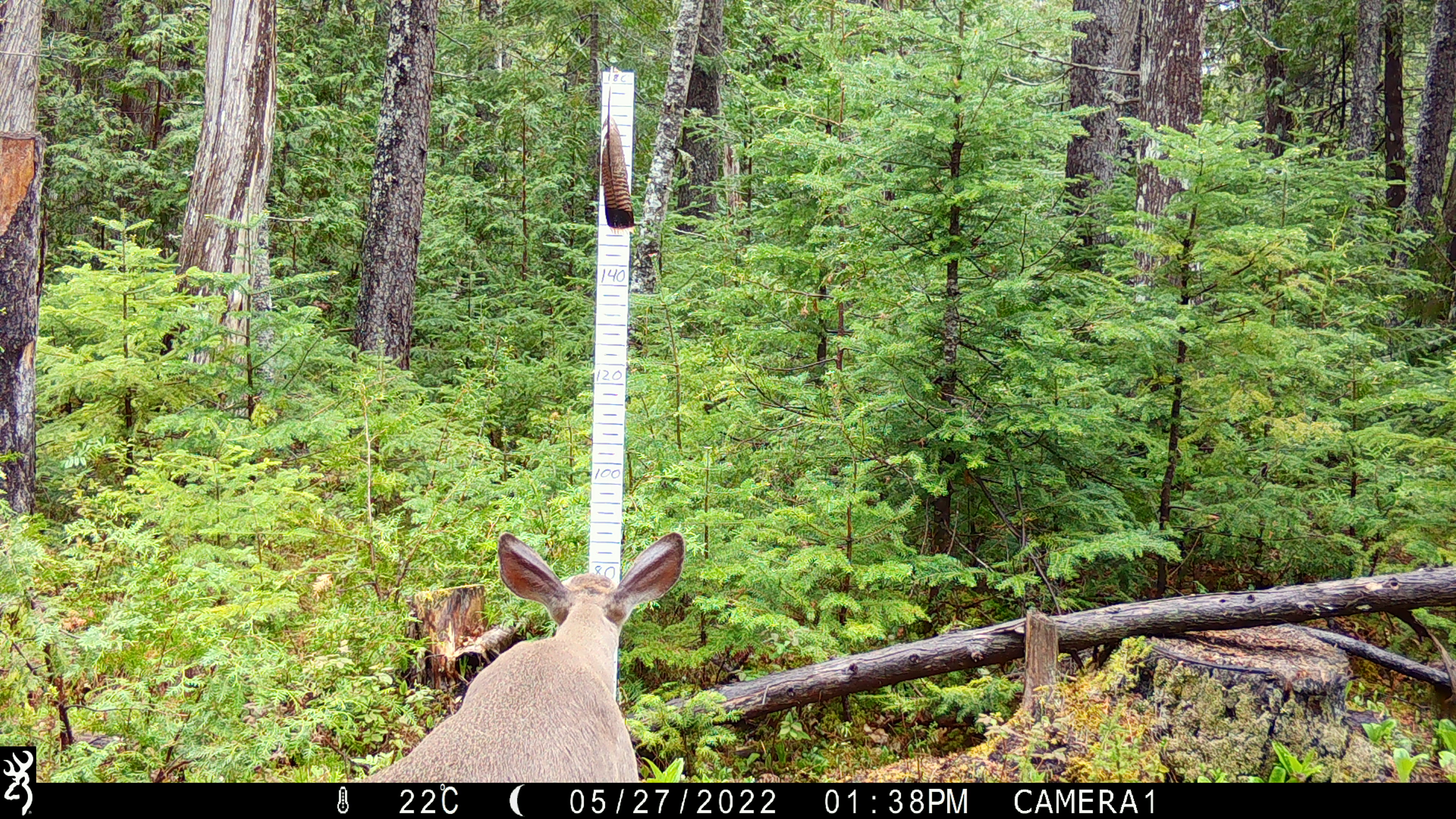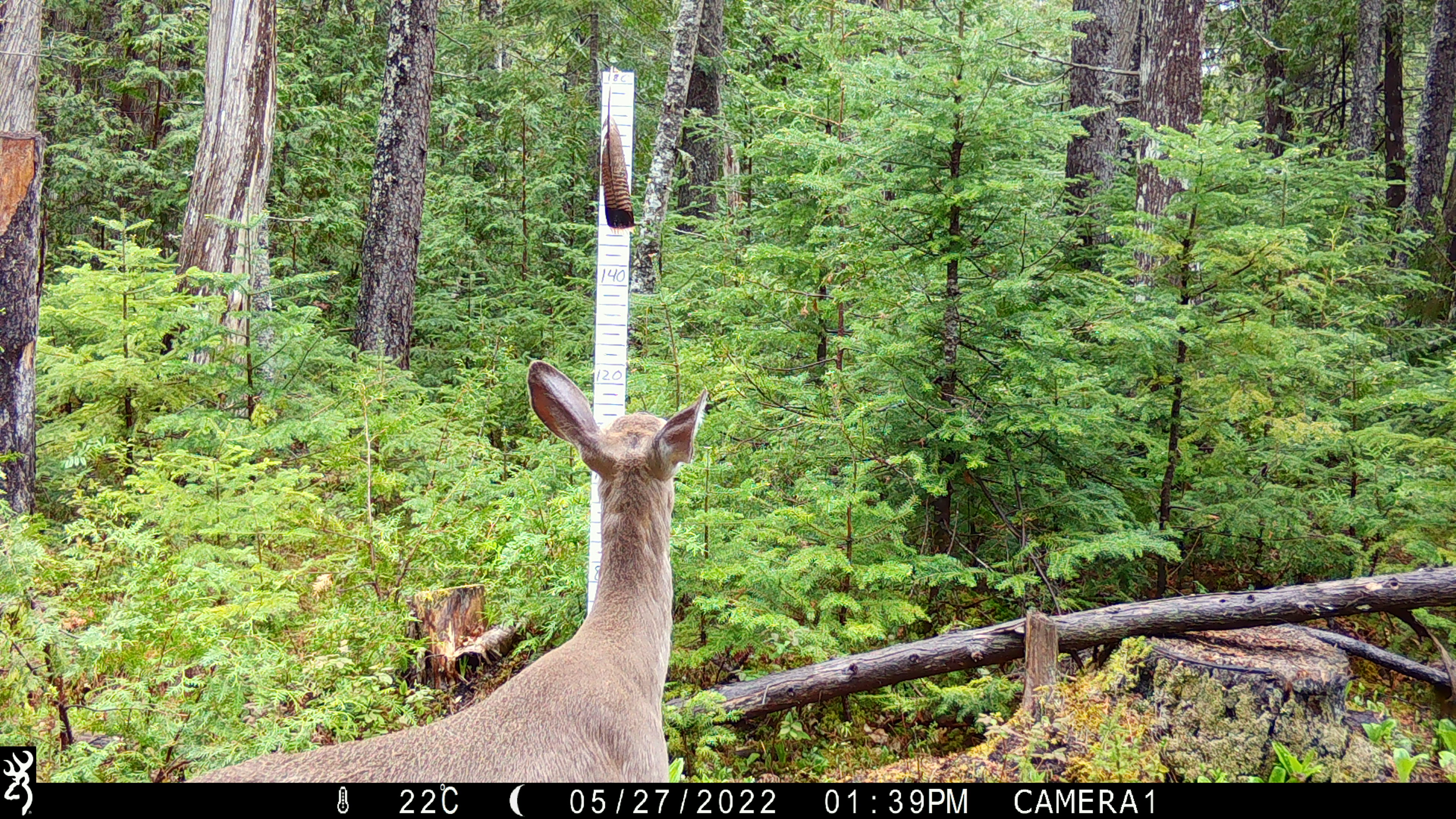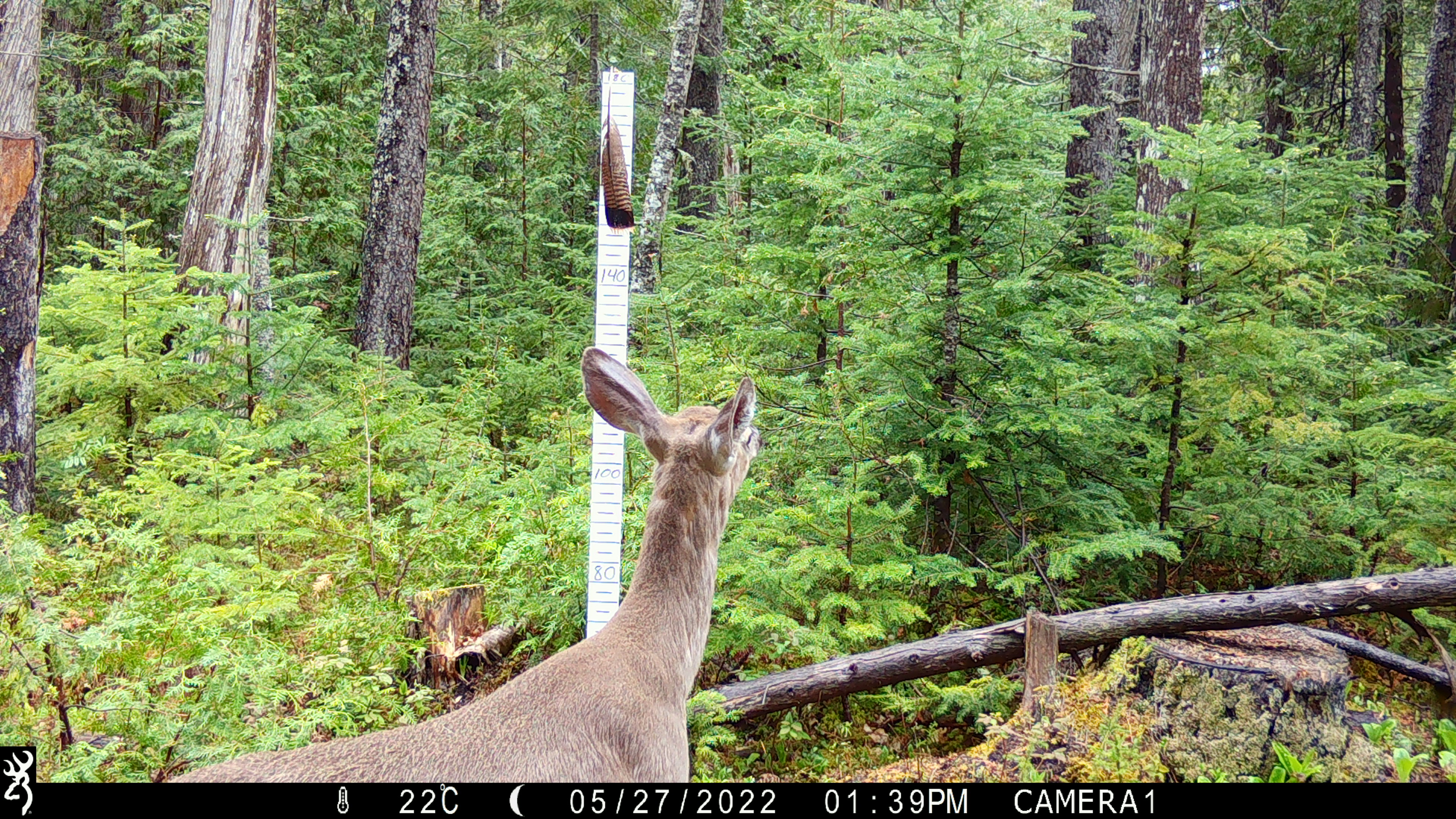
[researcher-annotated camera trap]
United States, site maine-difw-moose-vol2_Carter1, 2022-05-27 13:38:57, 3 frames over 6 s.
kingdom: Animalia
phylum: Chordata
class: Mammalia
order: Artiodactyla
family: Cervidae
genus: Odocoileus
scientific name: Odocoileus virginianus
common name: white-tailed deer